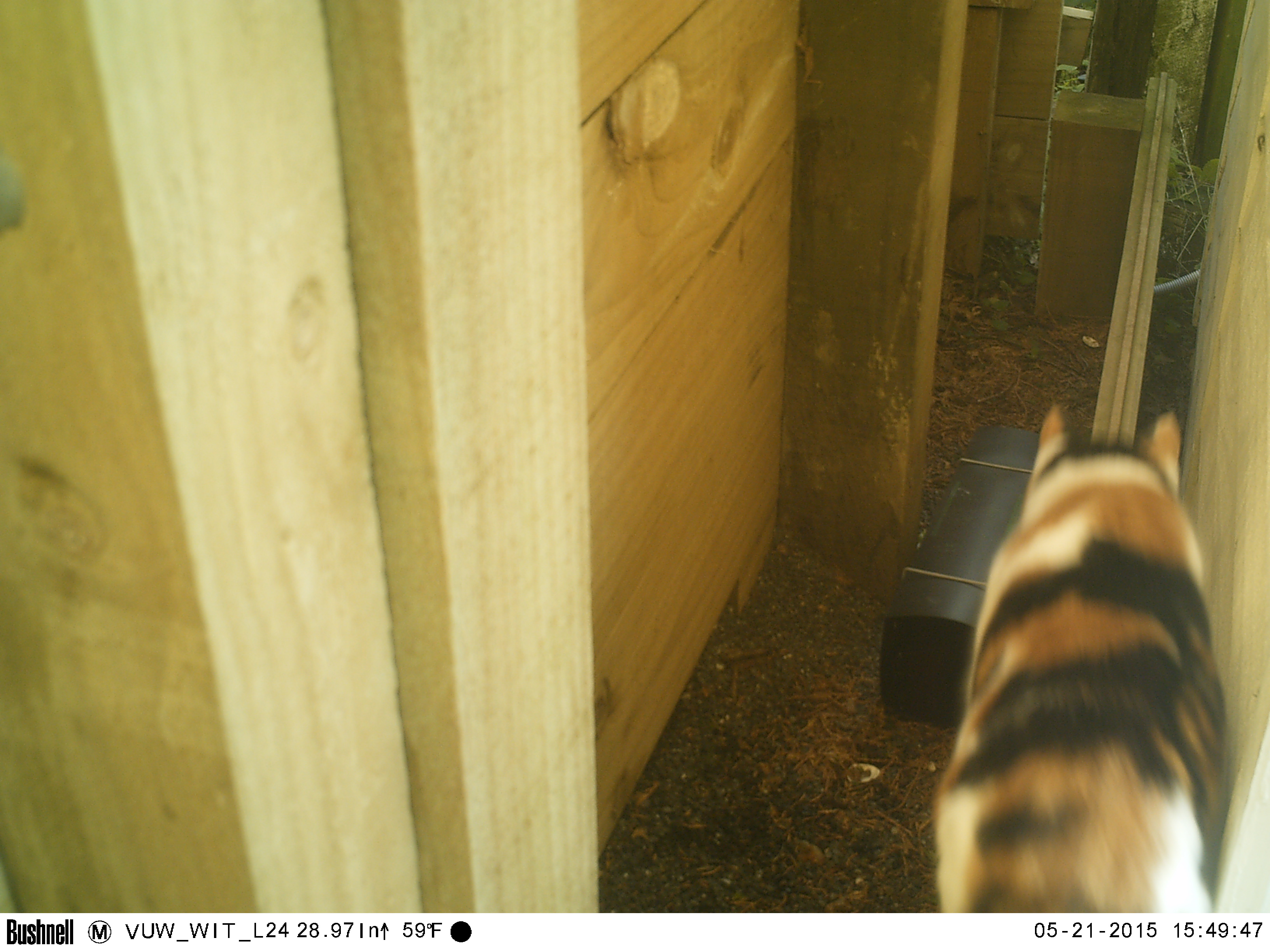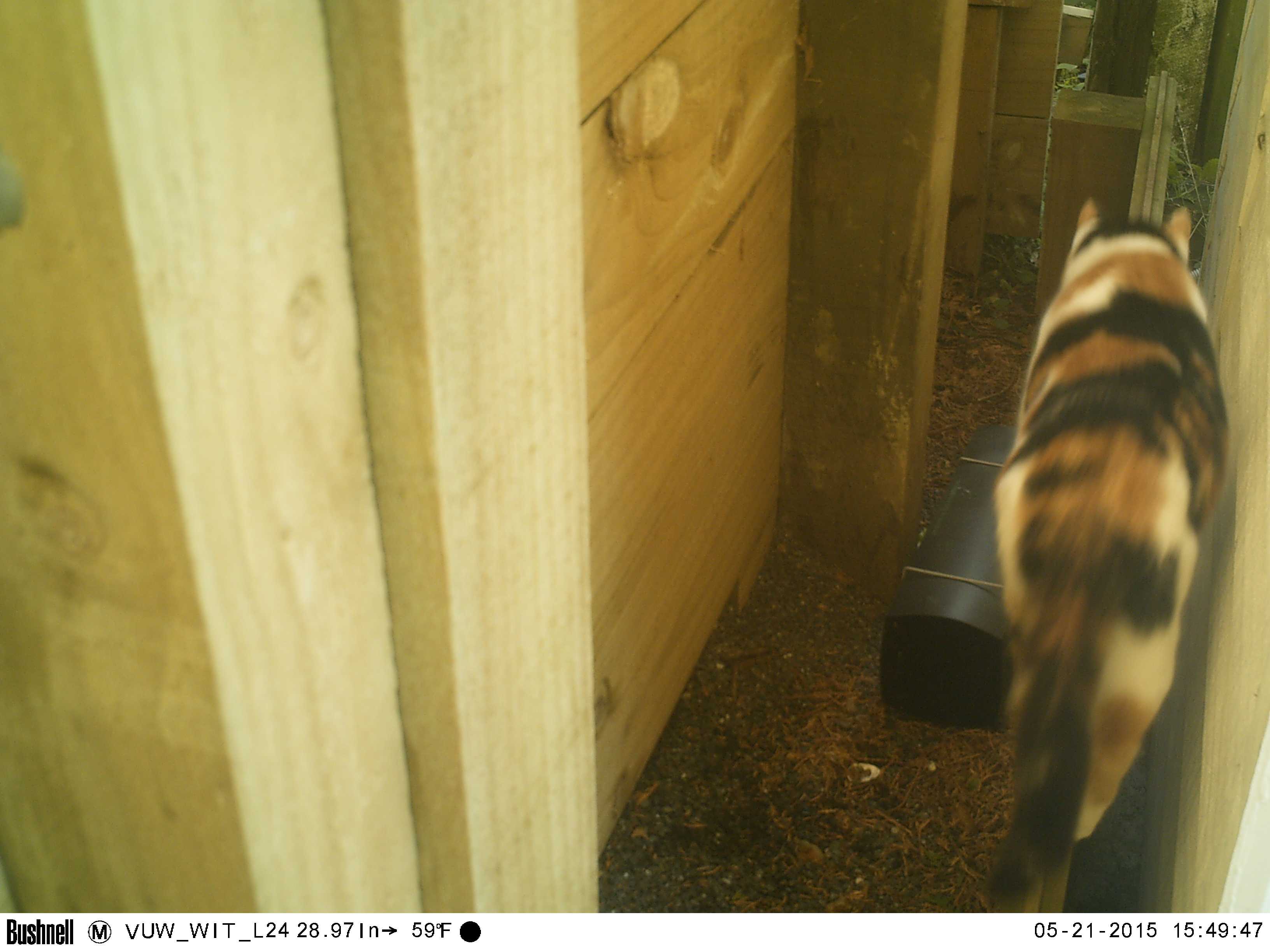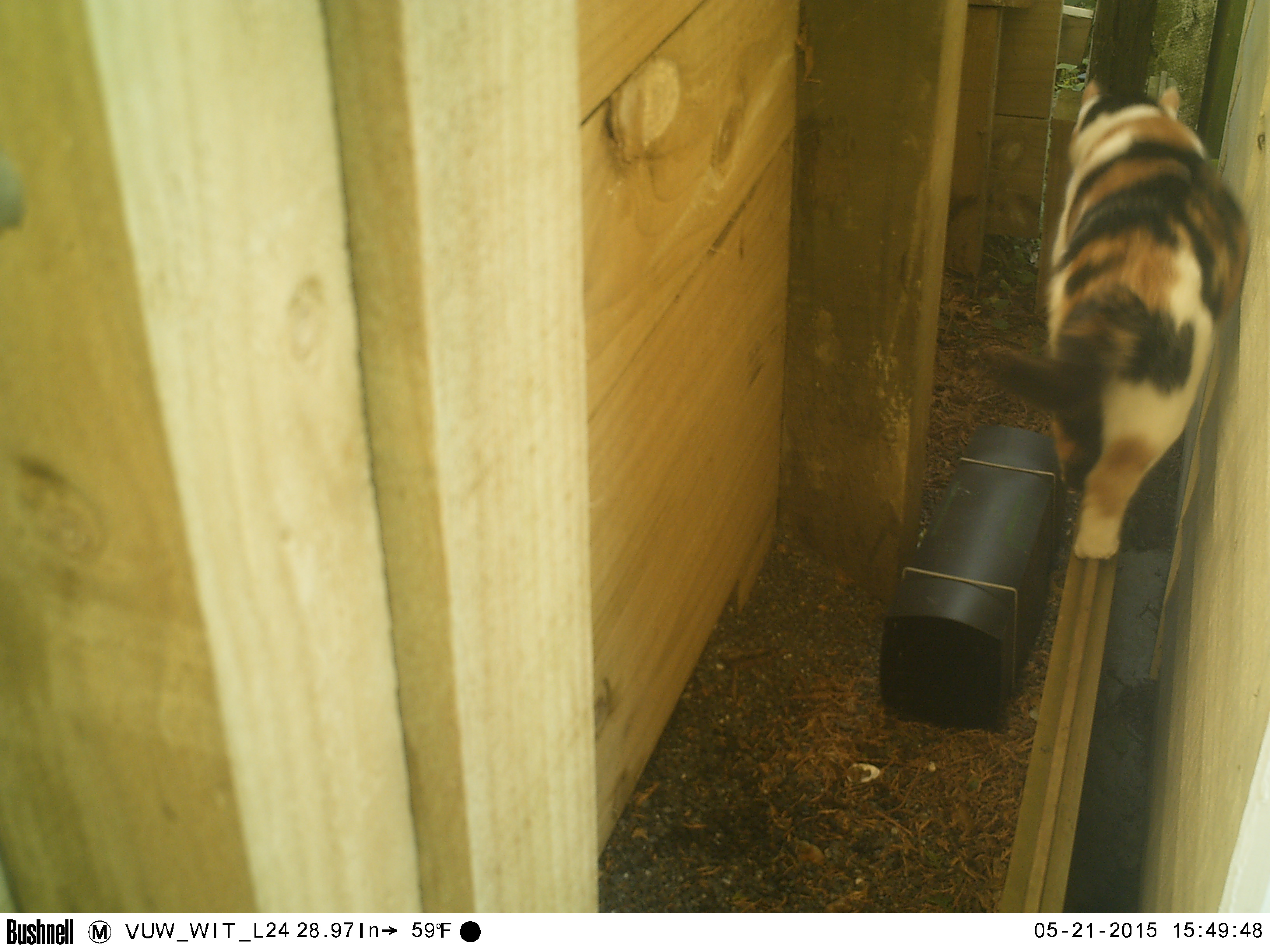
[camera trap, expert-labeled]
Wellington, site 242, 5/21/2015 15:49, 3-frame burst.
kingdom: Animalia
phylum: Chordata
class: Mammalia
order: Carnivora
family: Felidae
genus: Felis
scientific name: Felis catus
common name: cat